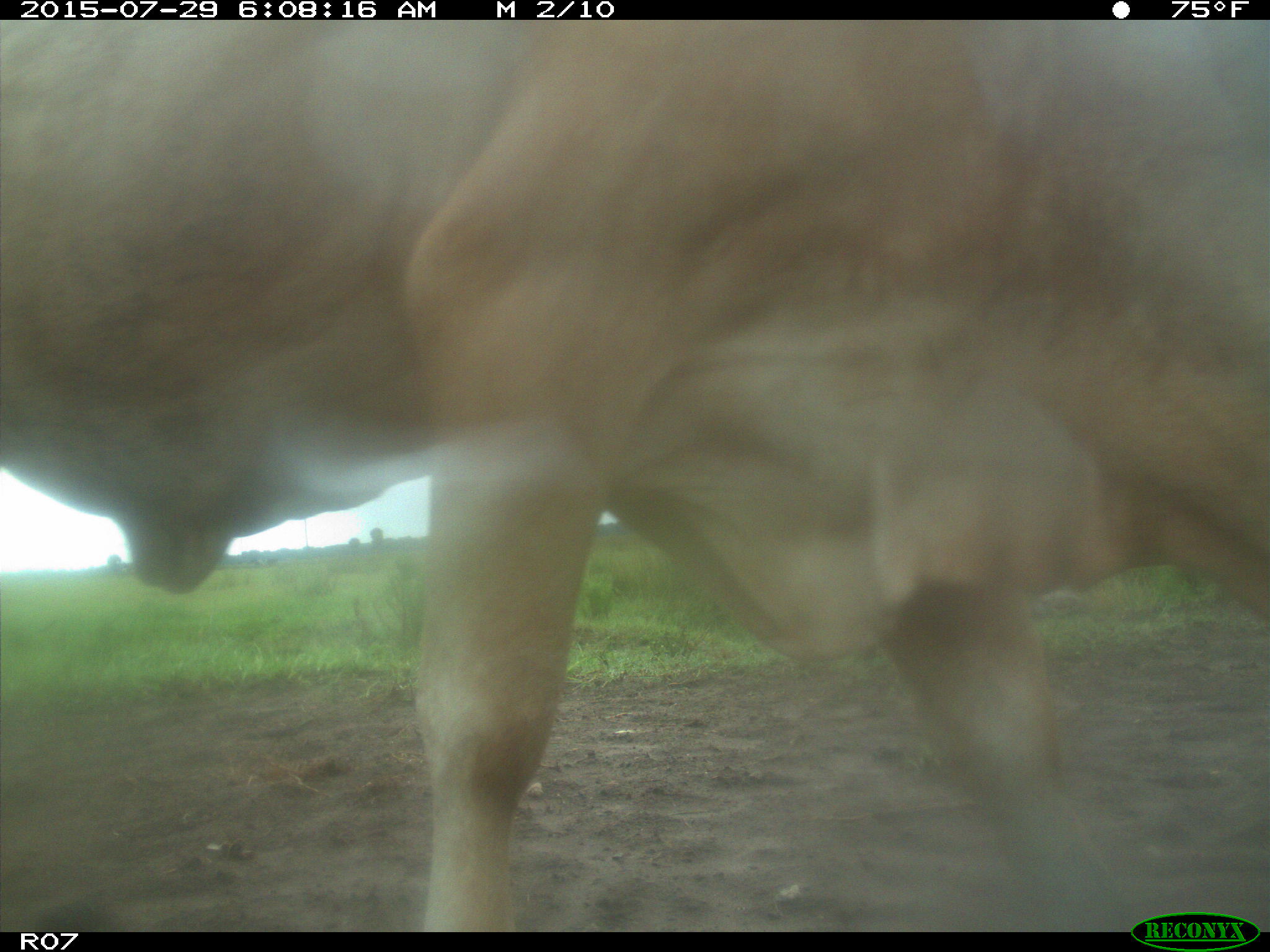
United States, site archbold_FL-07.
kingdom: Animalia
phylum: Chordata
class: Mammalia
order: Artiodactyla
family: Bovidae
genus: Bos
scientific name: Bos taurus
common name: domestic cow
Bos taurus (domestic cow).